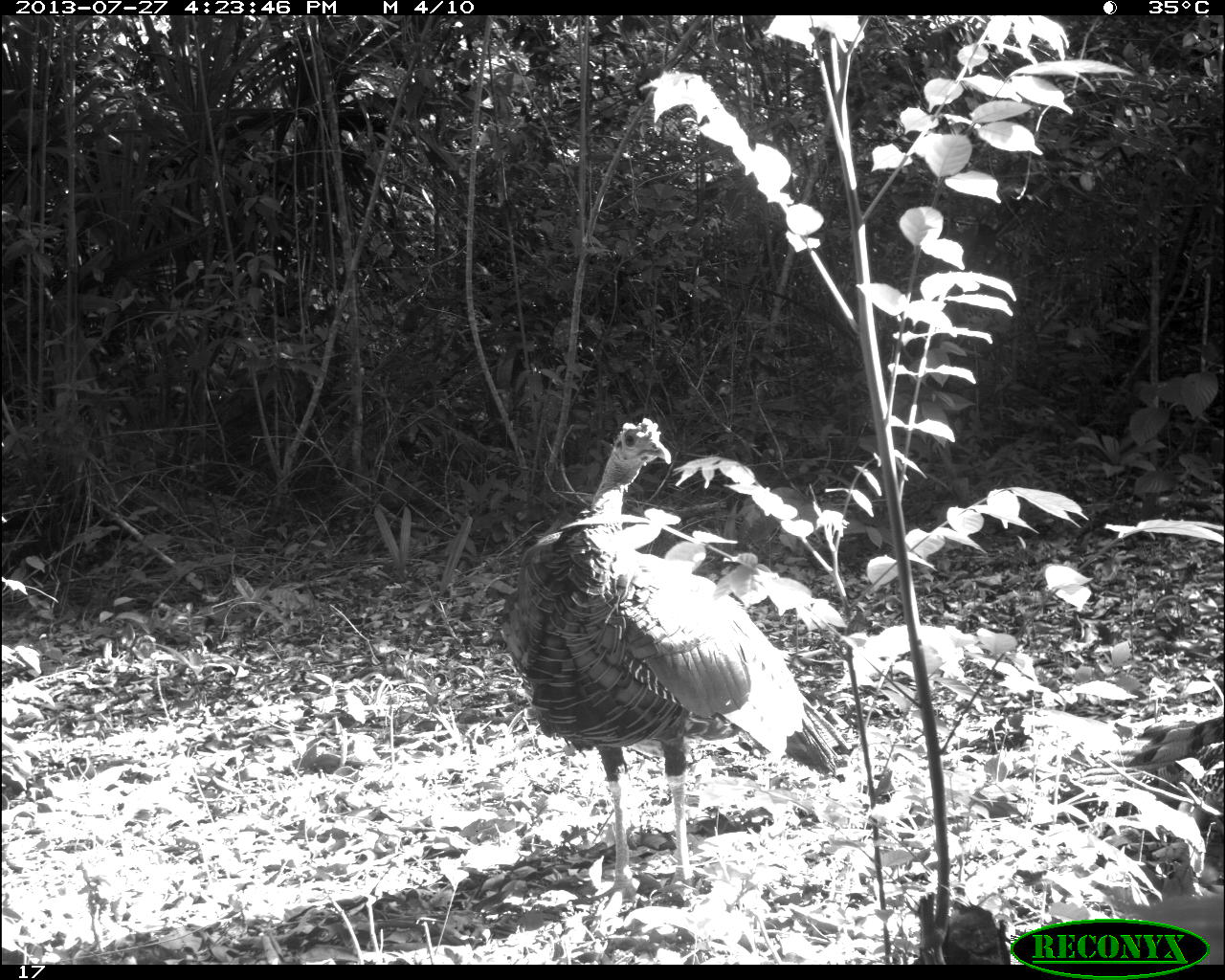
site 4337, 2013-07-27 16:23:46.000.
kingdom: Animalia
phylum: Chordata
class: Aves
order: Galliformes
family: Phasianidae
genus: Meleagris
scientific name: Meleagris ocellata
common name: ocellated turkey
Meleagris ocellata (ocellated turkey), count 1, sex male.